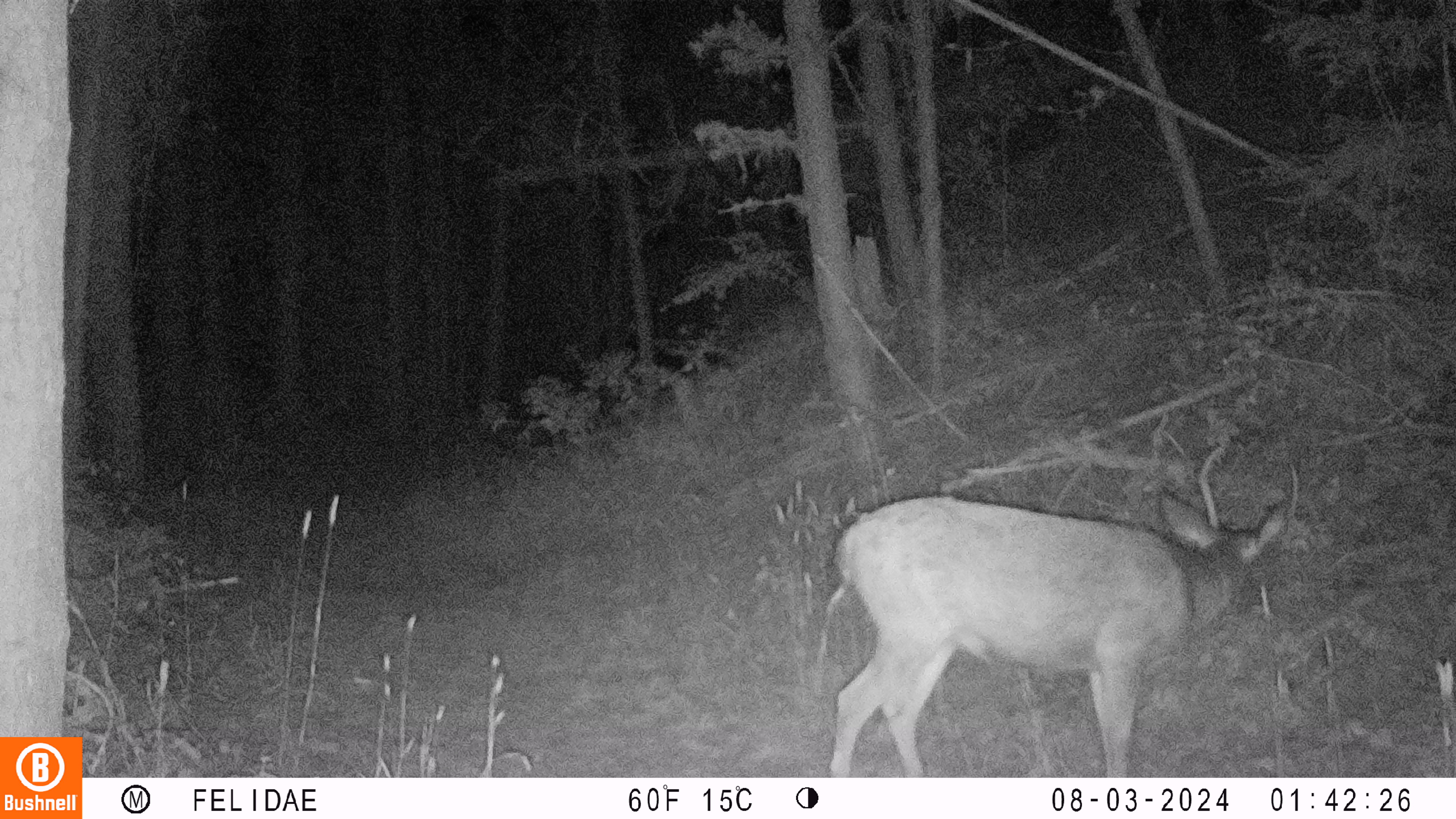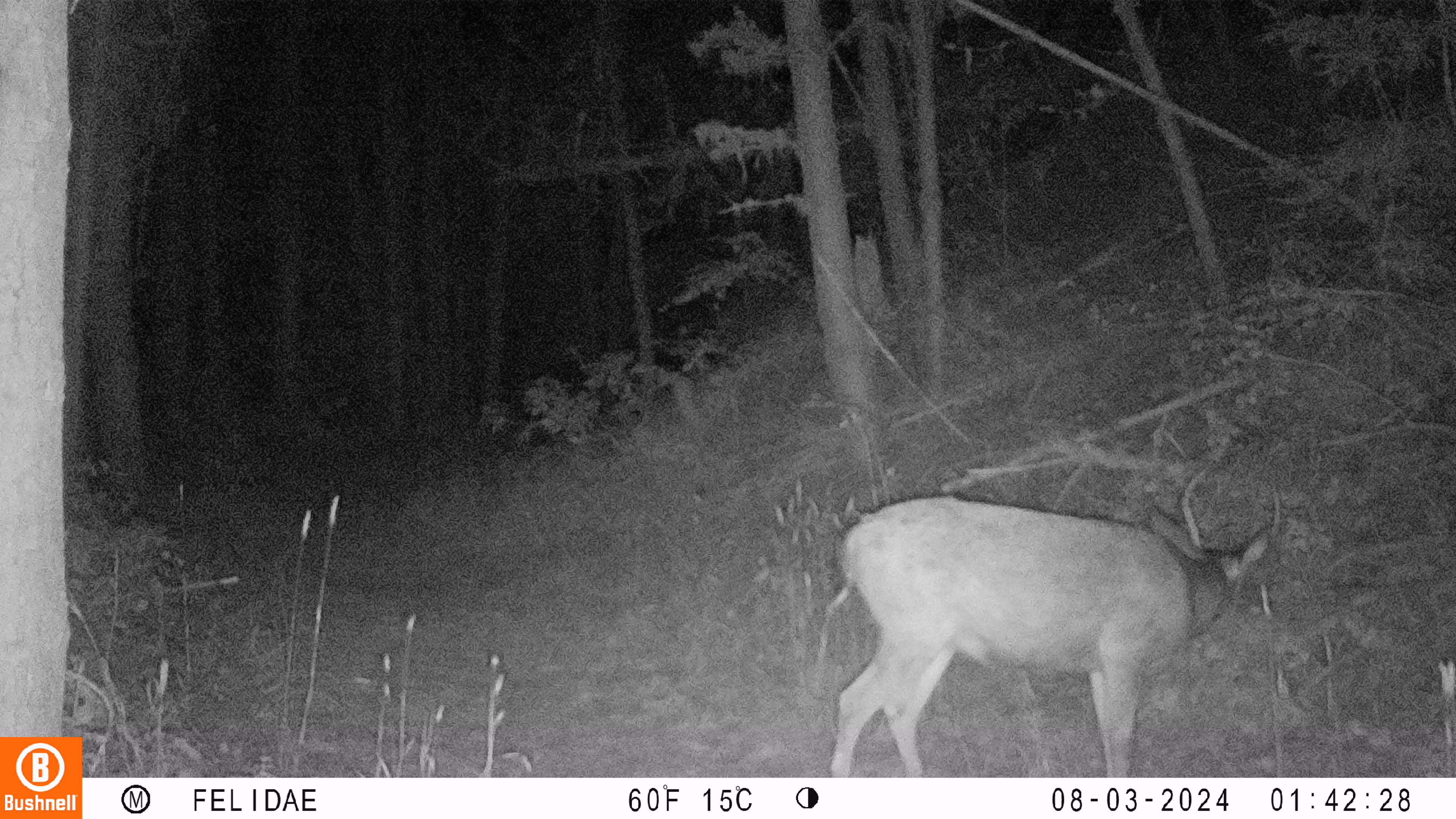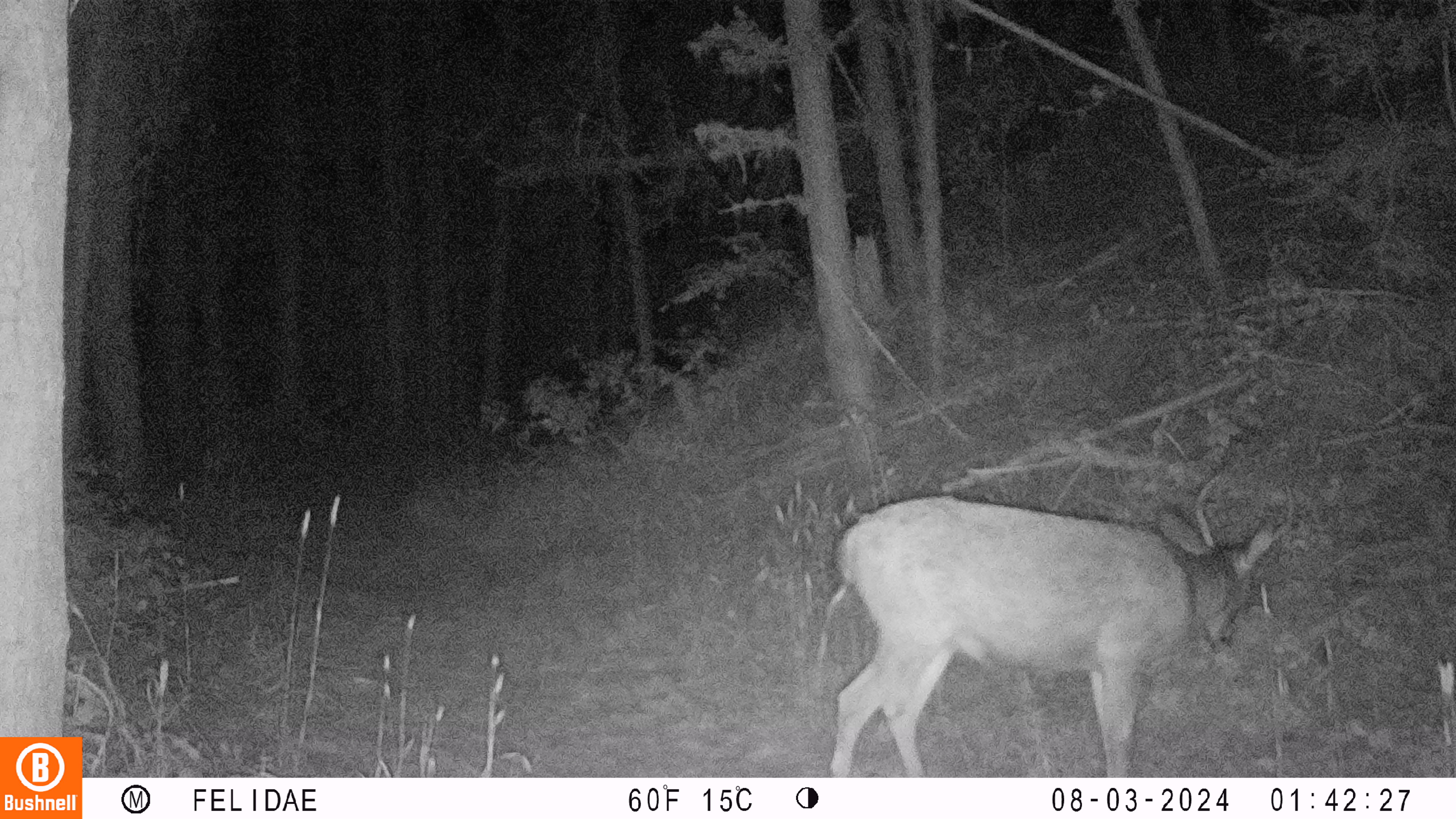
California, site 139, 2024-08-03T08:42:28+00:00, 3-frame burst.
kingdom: Animalia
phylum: Chordata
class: Mammalia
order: Artiodactyla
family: Cervidae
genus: Odocoileus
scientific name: Odocoileus hemionus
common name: mule deer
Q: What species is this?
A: Mule deer (Odocoileus hemionus).